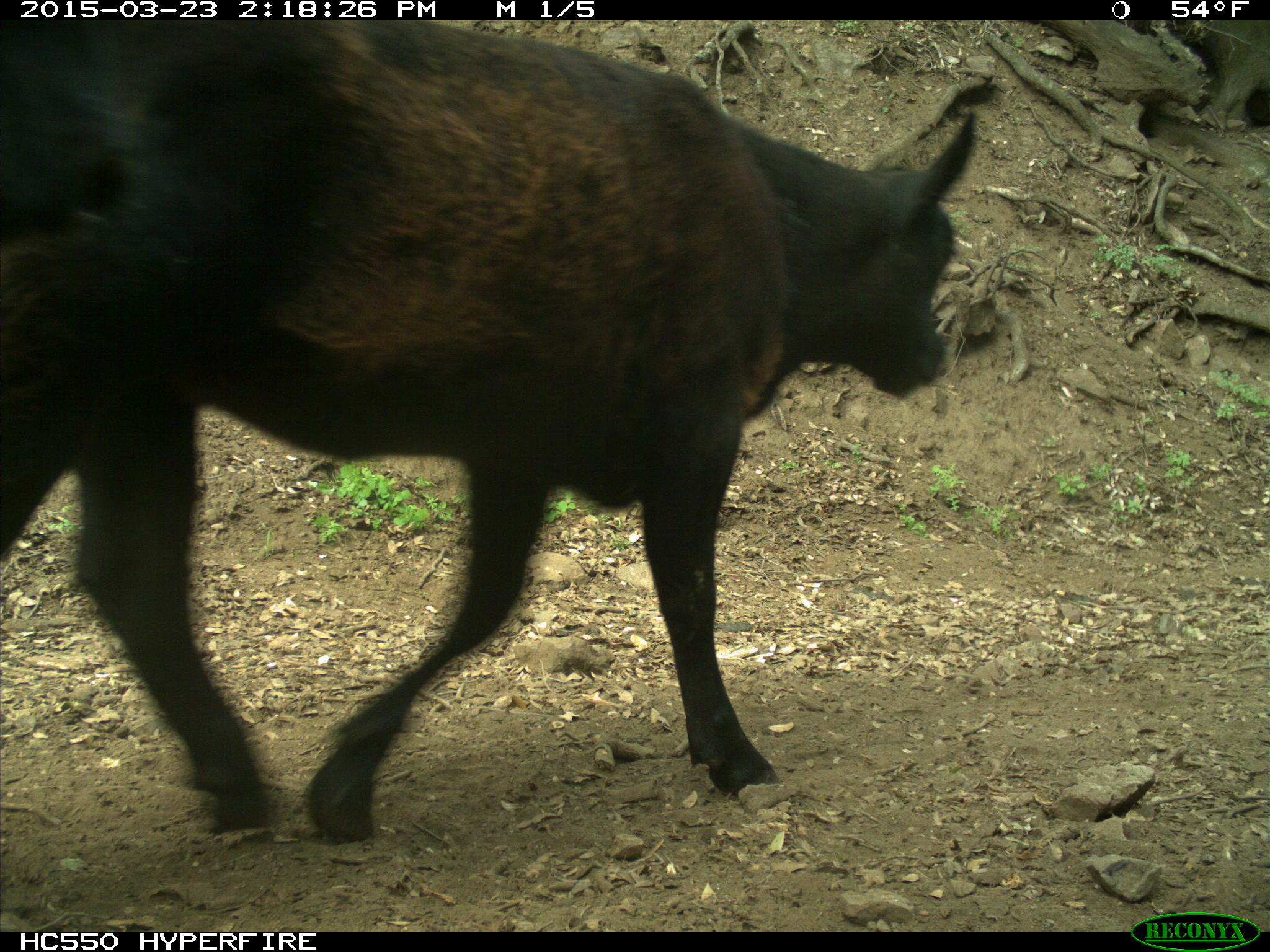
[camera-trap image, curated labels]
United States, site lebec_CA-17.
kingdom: Animalia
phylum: Chordata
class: Mammalia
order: Artiodactyla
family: Bovidae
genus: Bos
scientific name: Bos taurus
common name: domestic cow